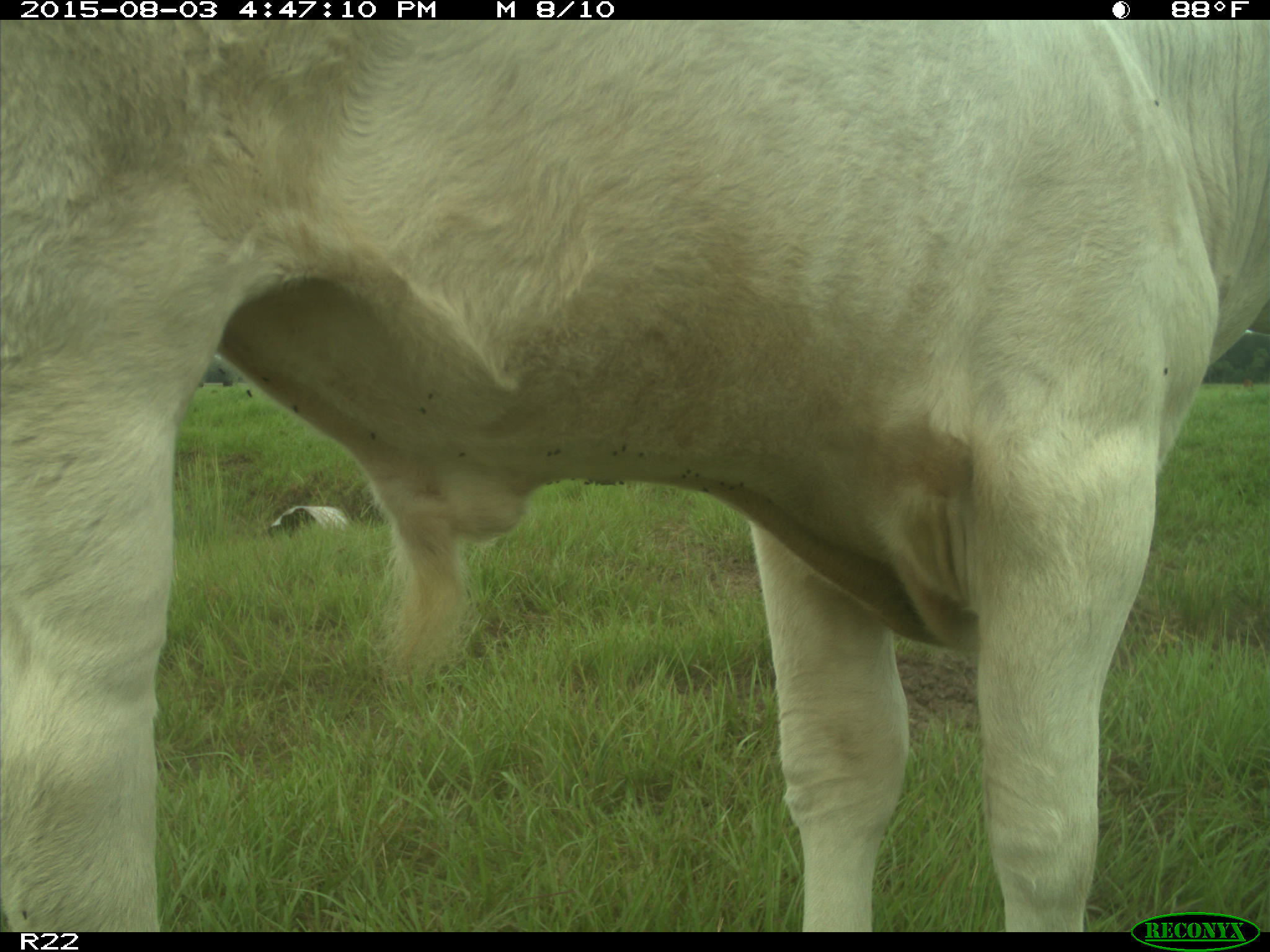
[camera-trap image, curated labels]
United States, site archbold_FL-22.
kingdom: Animalia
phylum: Chordata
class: Mammalia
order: Artiodactyla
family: Bovidae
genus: Bos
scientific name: Bos taurus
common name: domestic cow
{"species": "Bos taurus (domestic cow)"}